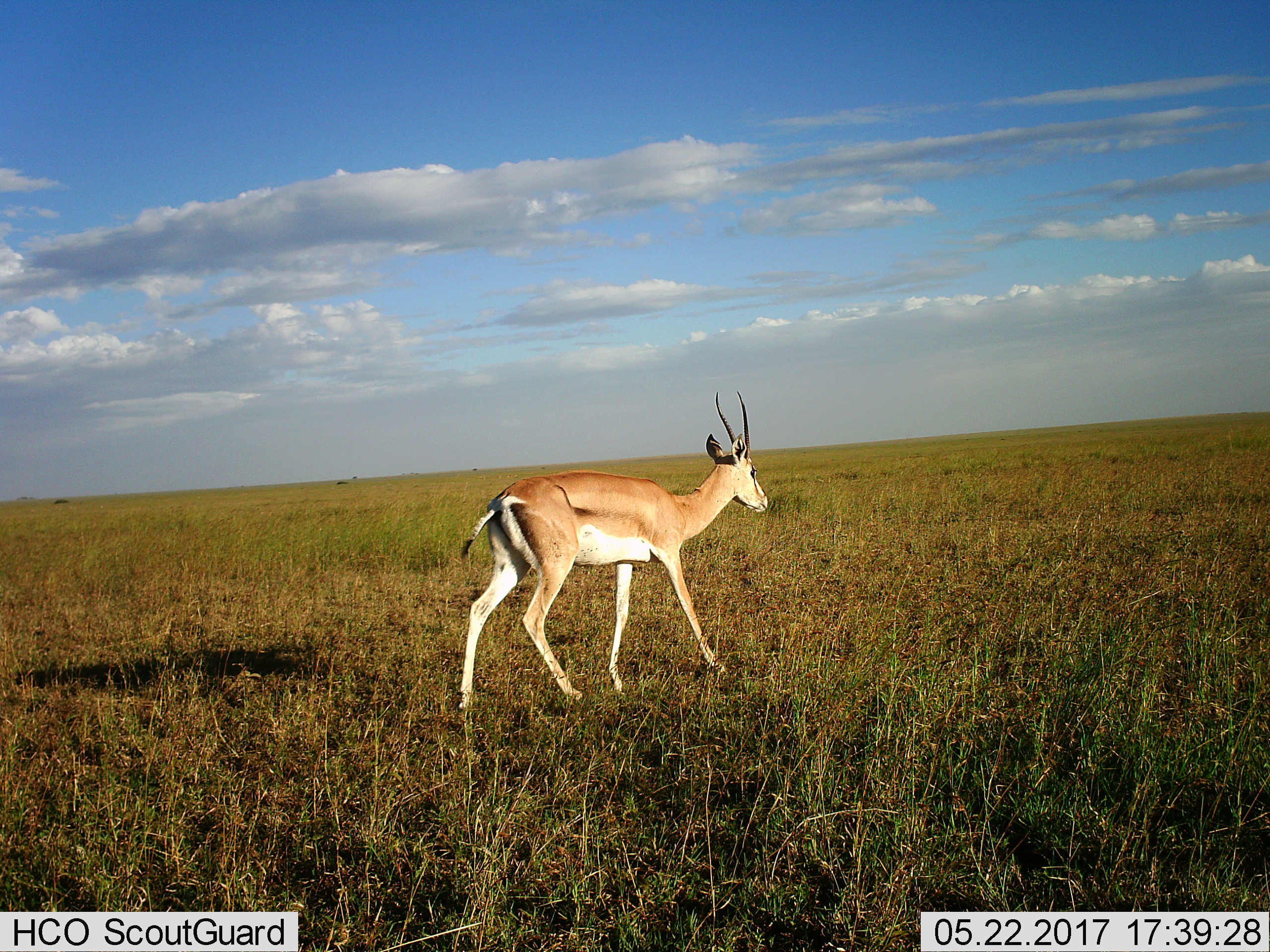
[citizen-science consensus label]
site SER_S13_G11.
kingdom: Animalia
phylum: Chordata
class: Mammalia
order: Artiodactyla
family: Bovidae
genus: Nanger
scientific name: Nanger granti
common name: grant's gazelle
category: gazellegrants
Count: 1.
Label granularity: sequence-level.